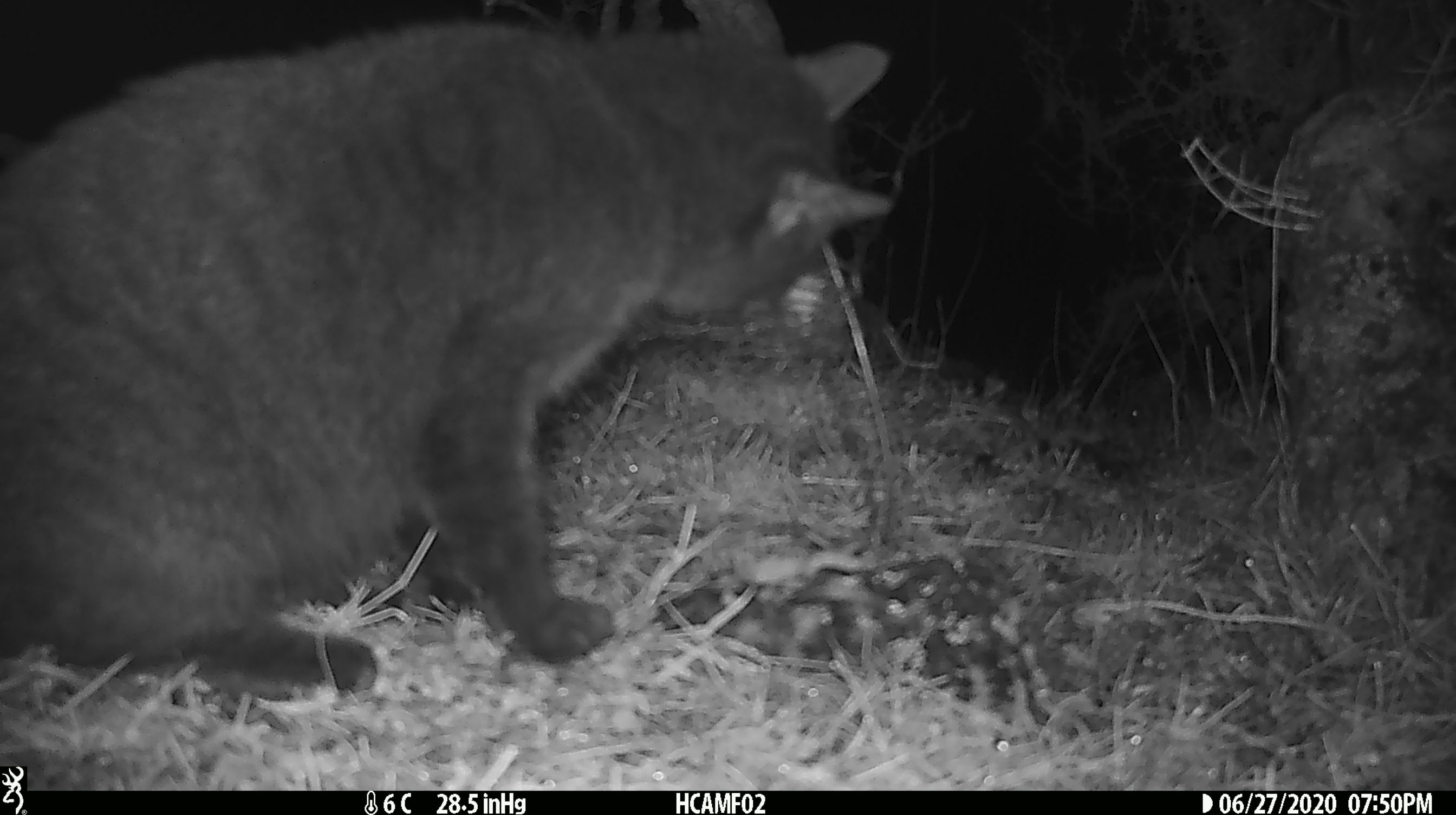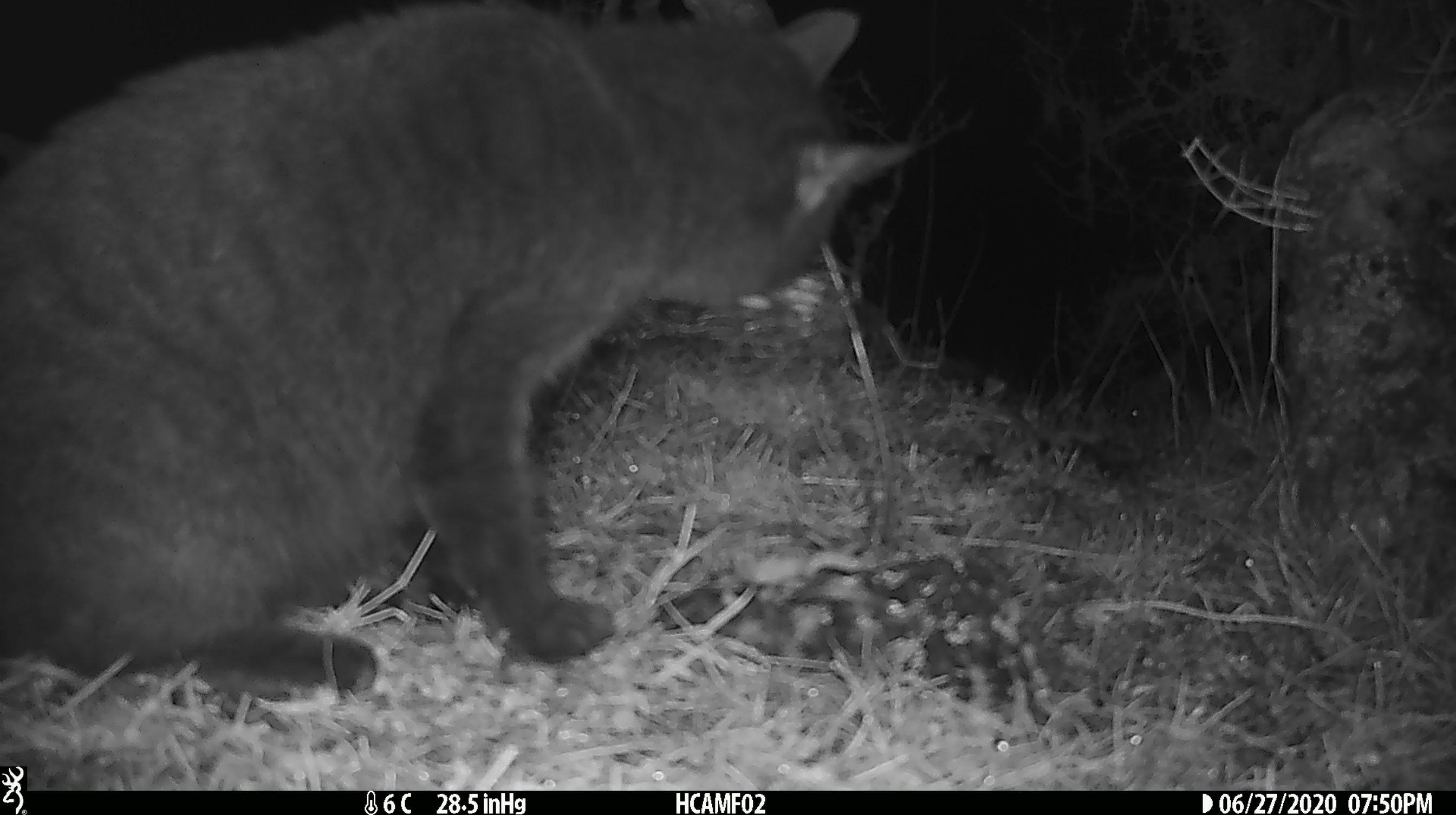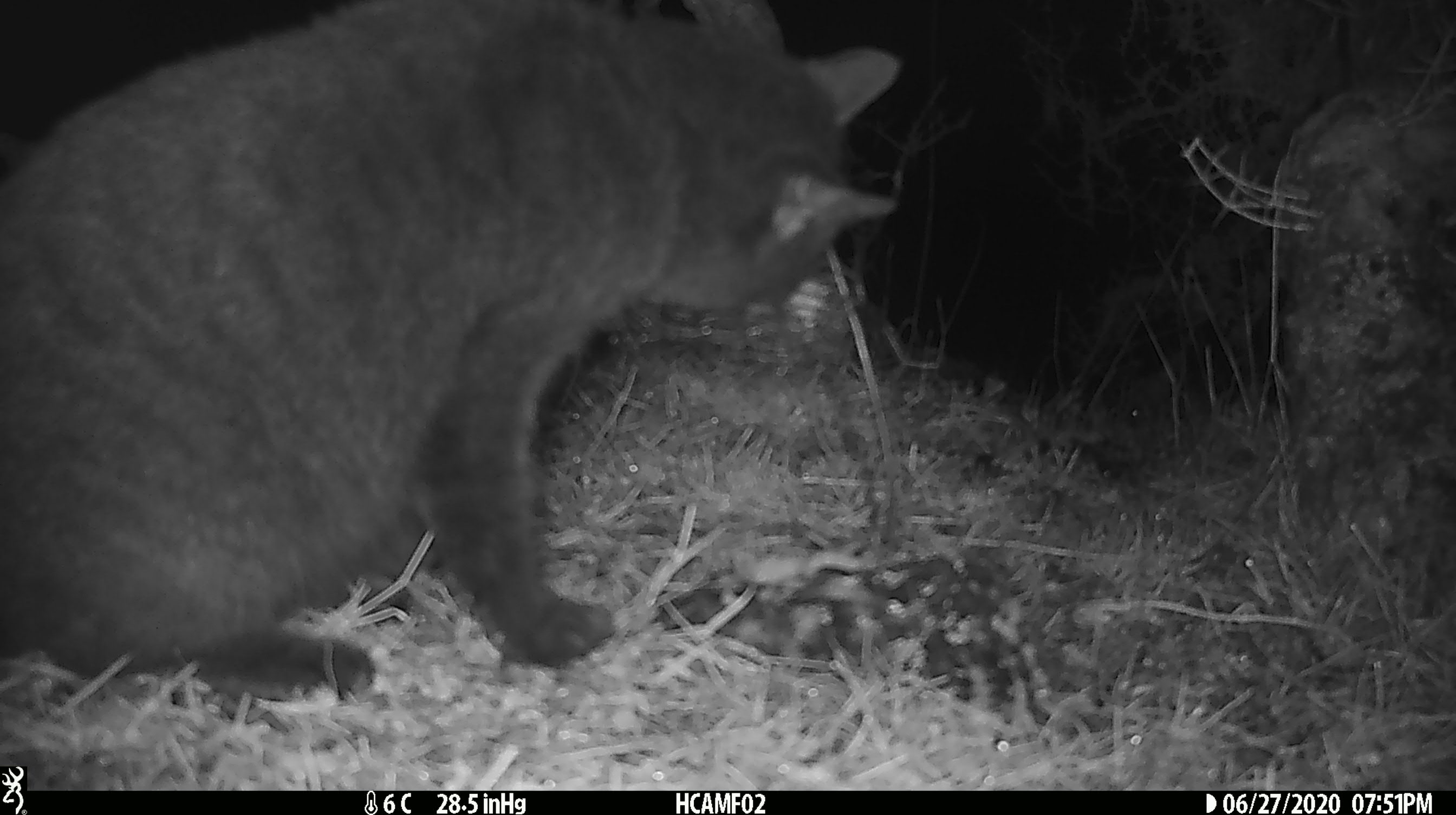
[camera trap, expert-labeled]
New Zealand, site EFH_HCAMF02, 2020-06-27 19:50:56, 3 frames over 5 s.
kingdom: Animalia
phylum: Chordata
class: Mammalia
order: Carnivora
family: Felidae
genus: Felis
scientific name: Felis catus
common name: domestic cat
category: cat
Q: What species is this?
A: Cat (domestic cat) (Felis catus).